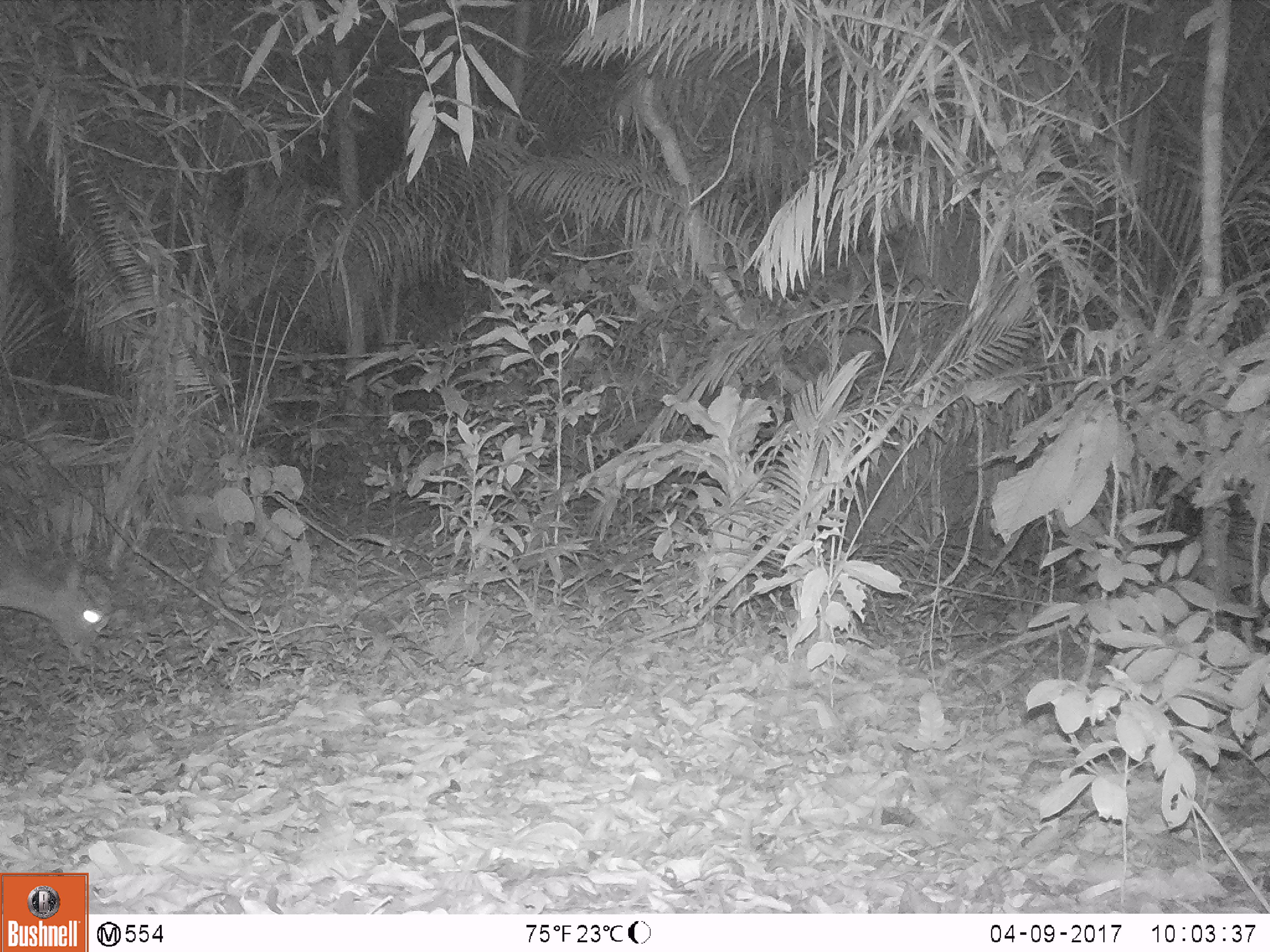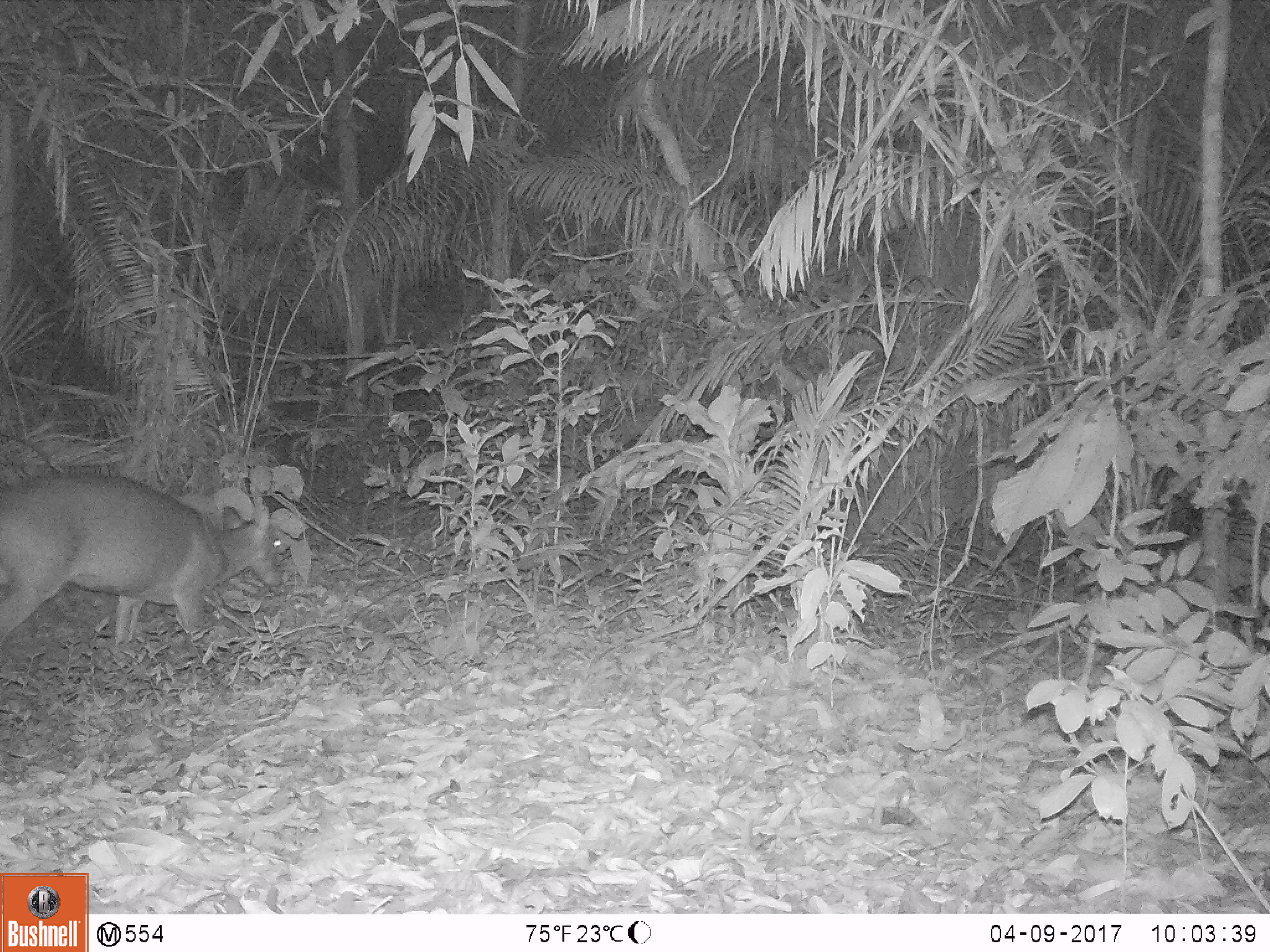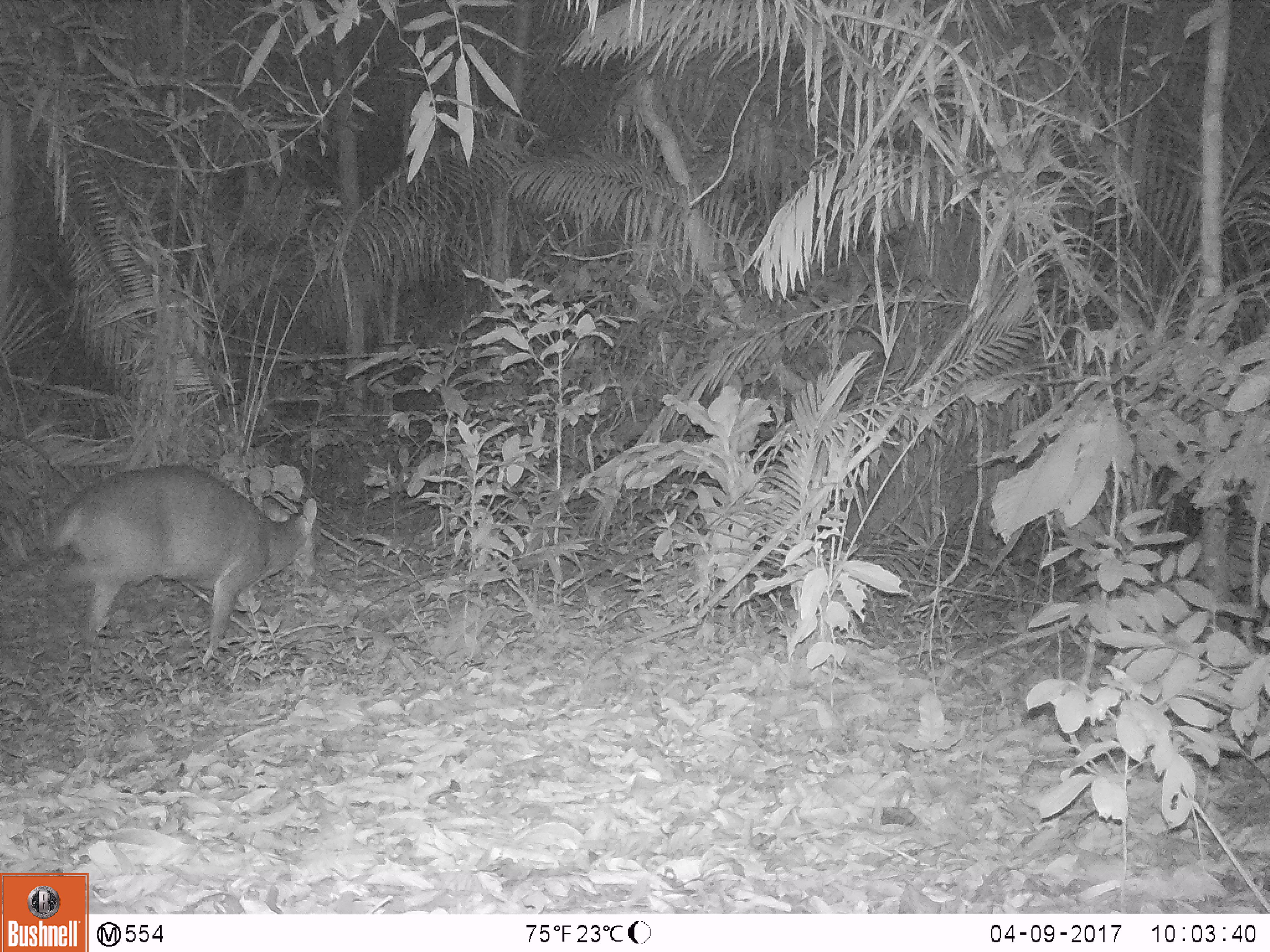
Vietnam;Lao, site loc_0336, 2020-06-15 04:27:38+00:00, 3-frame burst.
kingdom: Animalia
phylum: Chordata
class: Mammalia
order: Artiodactyla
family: Cervidae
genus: Muntiacus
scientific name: Muntiacus vuquangensis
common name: large-antlered muntjac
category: large antlered muntjac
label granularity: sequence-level